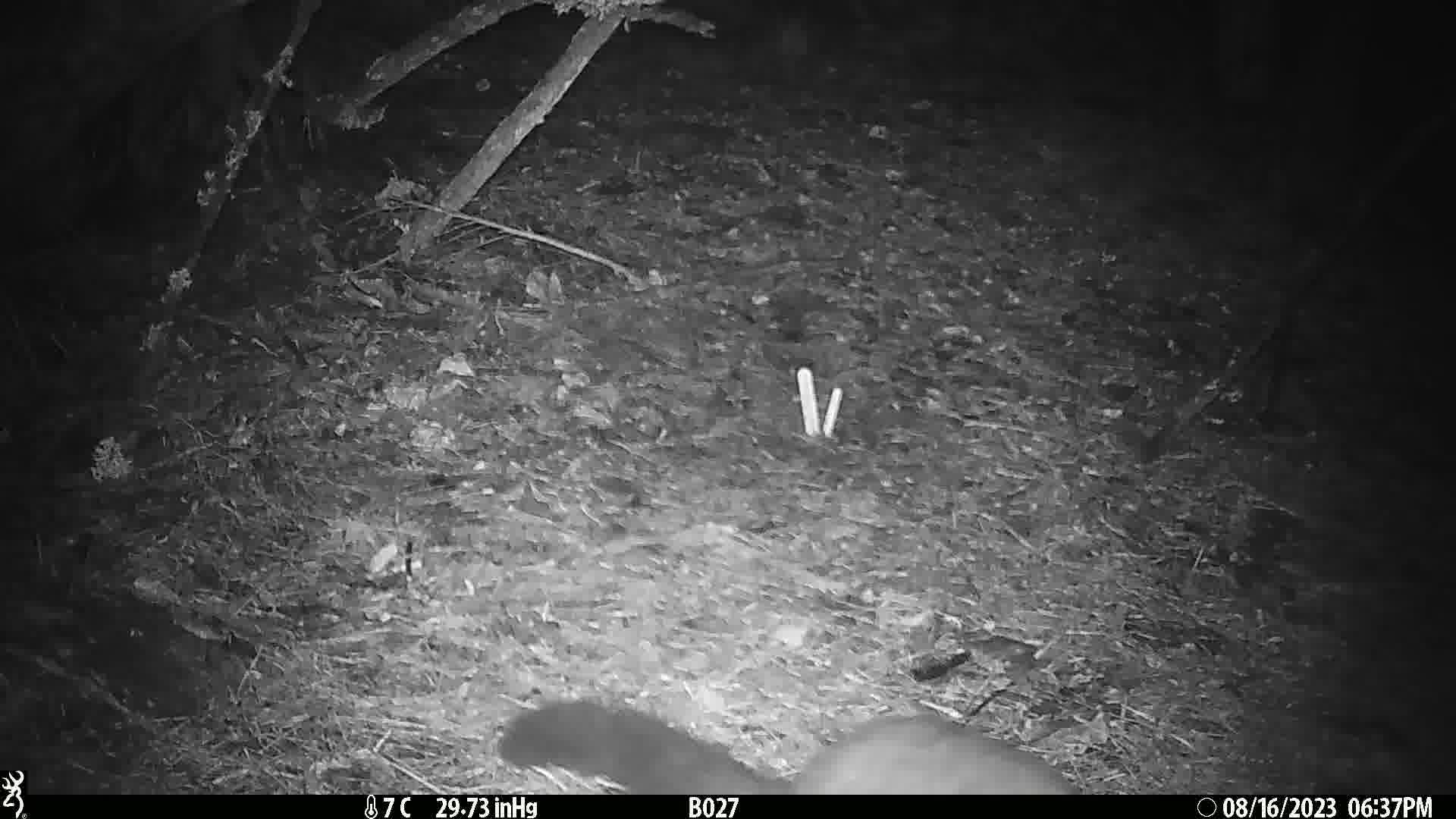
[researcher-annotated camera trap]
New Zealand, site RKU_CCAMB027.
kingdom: Animalia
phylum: Chordata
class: Mammalia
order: Diprotodontia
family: Phalangeridae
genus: Trichosurus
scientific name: Trichosurus vulpecula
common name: common brushtail possum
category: possum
Possum (common brushtail possum) (Trichosurus vulpecula).